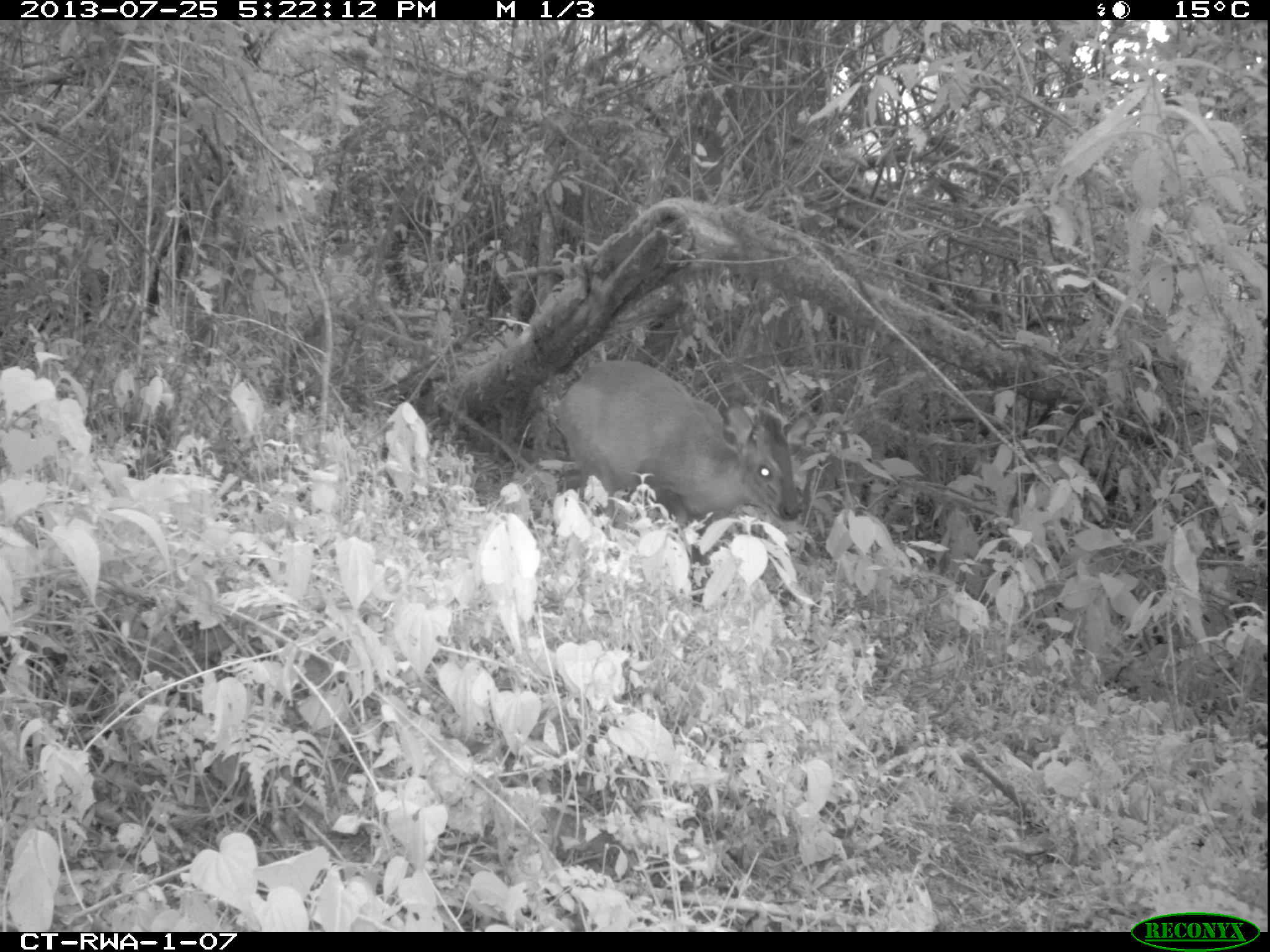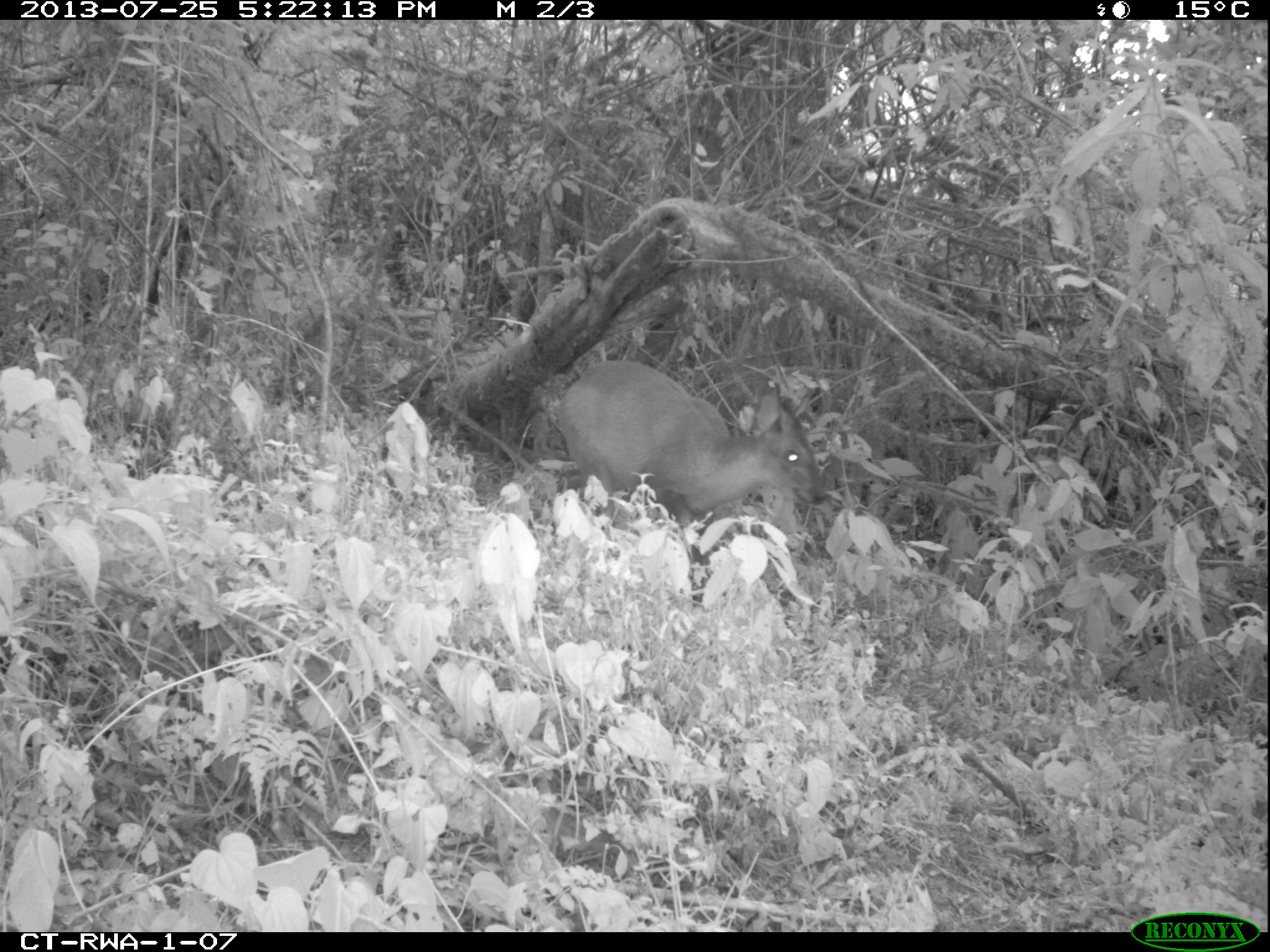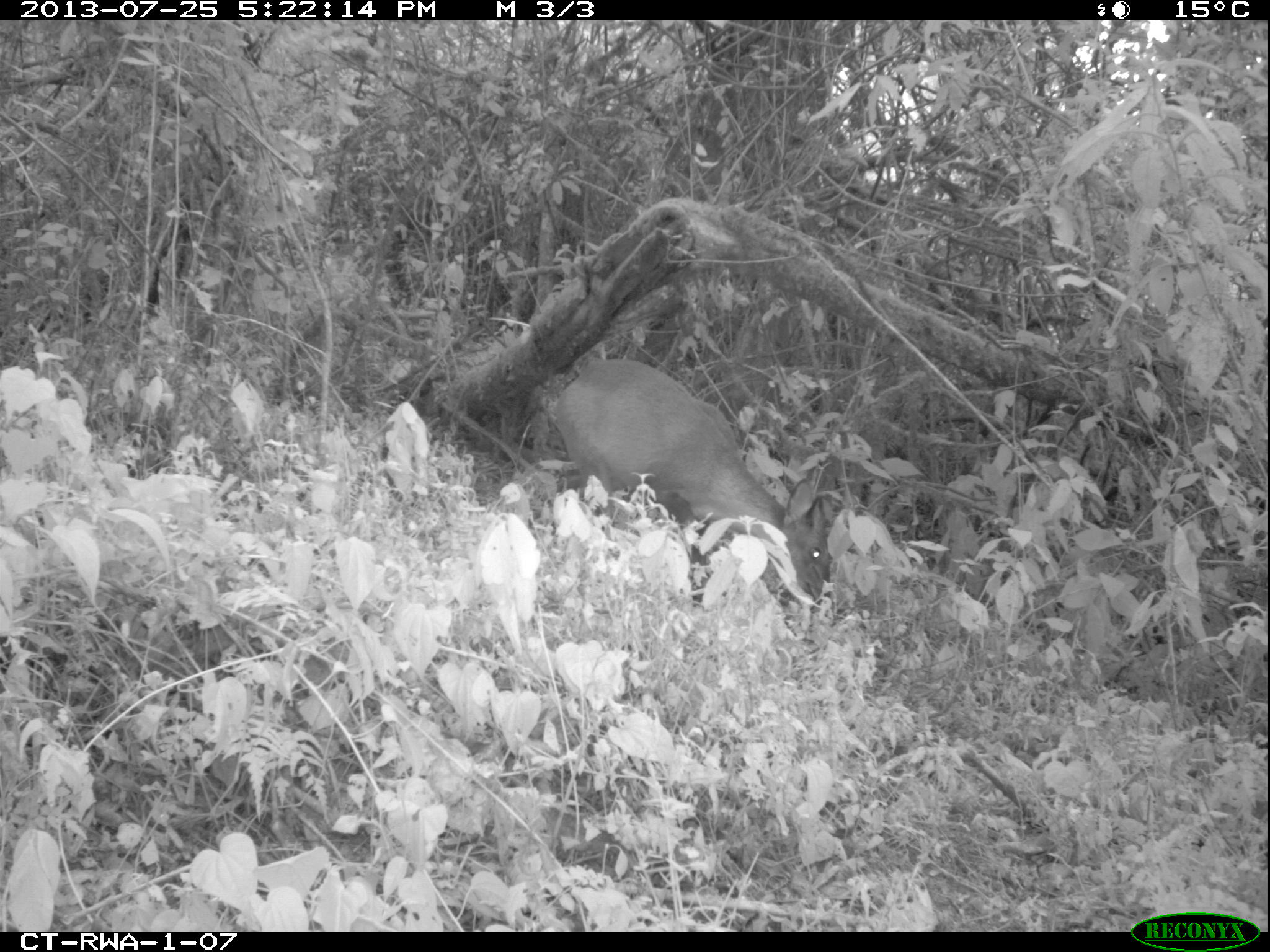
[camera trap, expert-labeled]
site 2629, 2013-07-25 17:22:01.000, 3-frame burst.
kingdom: Animalia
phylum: Chordata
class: Mammalia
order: Artiodactyla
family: Bovidae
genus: Cephalophus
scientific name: Cephalophus nigrifrons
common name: black-fronted duiker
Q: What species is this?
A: Cephalophus nigrifrons (black-fronted duiker).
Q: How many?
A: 1.